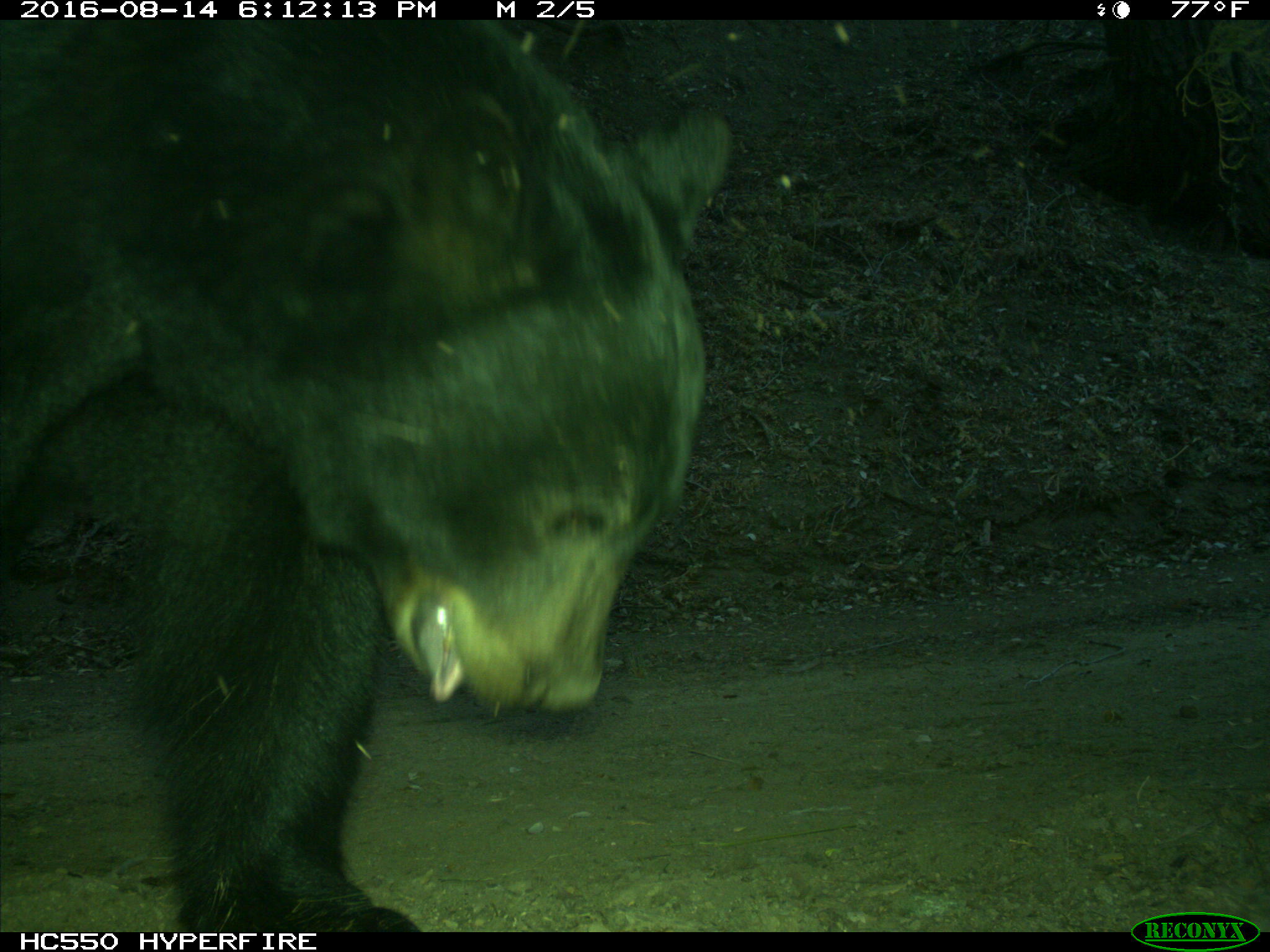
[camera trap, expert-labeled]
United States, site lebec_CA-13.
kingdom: Animalia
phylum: Chordata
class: Mammalia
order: Carnivora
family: Ursidae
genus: Ursus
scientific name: Ursus americanus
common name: american black bear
Ursus americanus (american black bear).